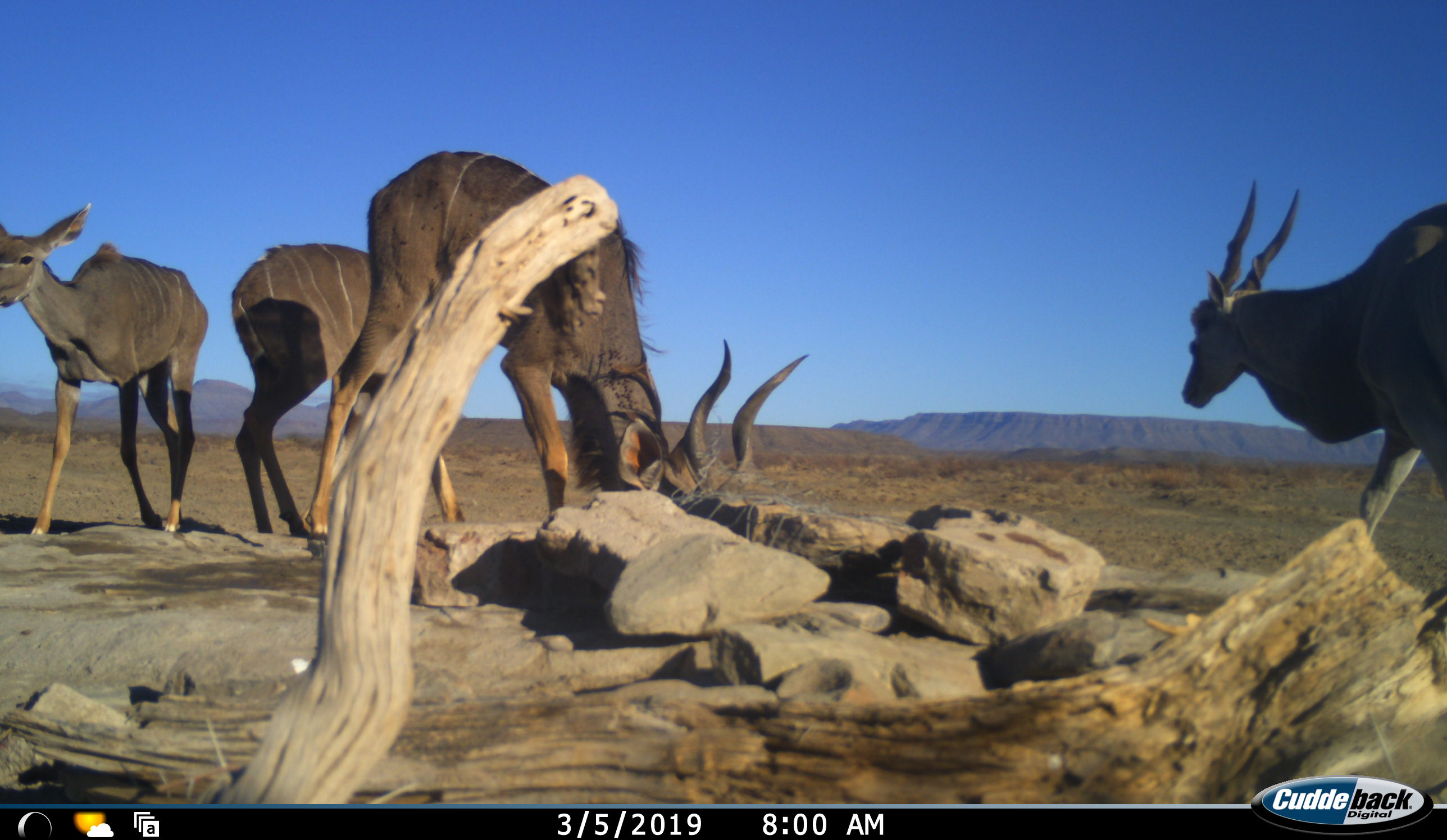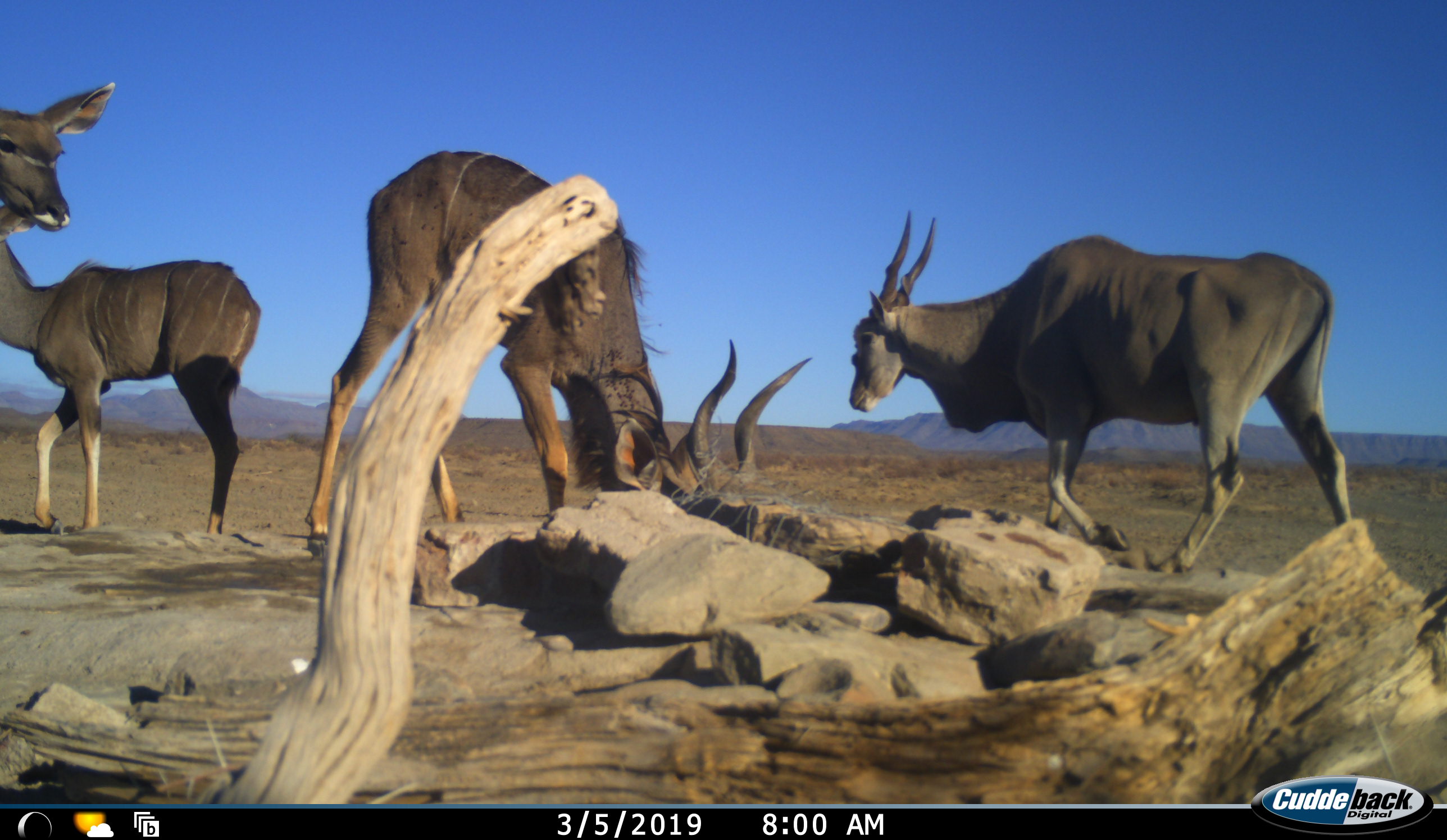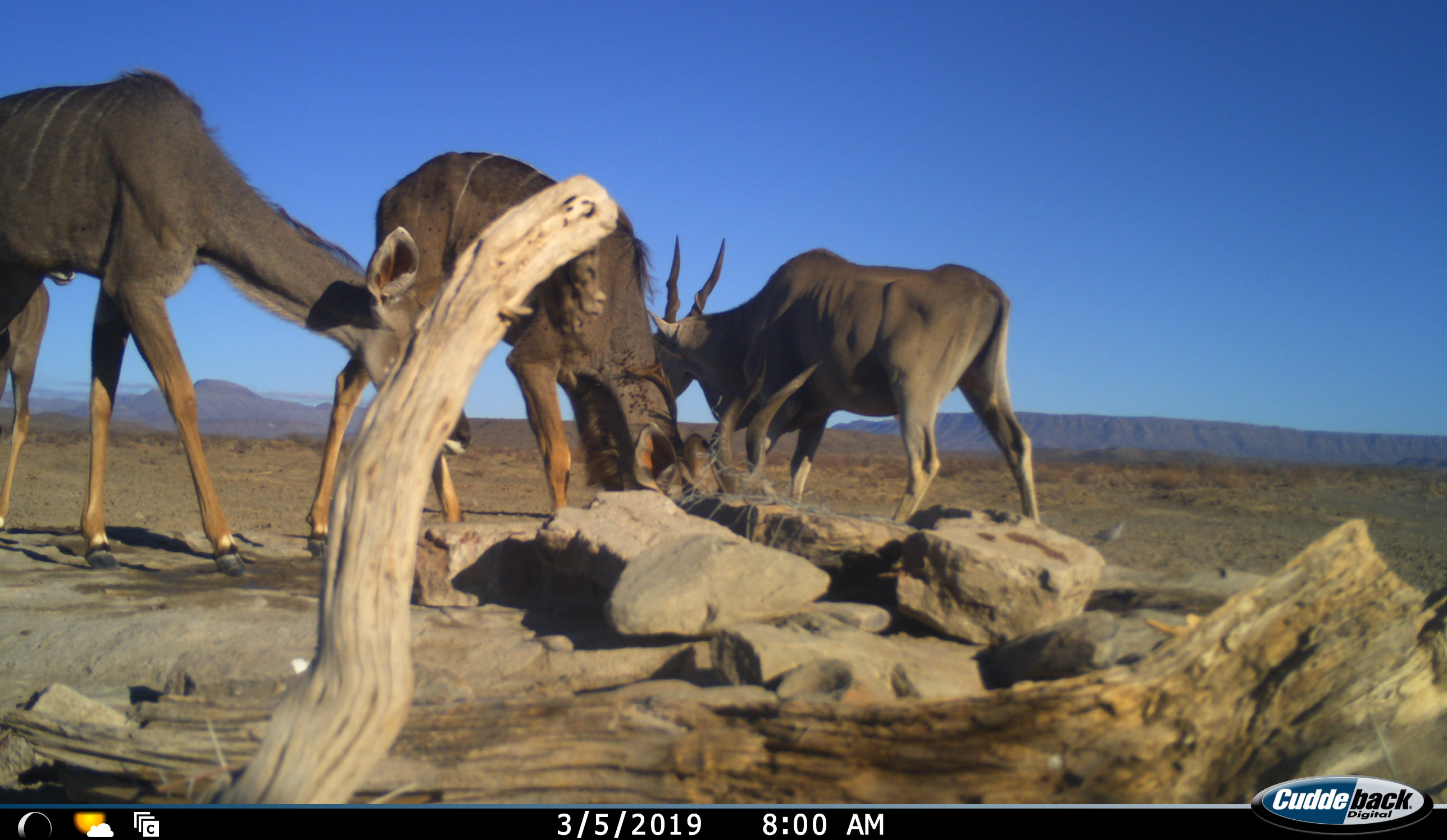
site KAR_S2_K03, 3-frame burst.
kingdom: Animalia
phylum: Chordata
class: Mammalia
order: Artiodactyla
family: Bovidae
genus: Tragelaphus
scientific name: Tragelaphus oryx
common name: eland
Eland (Tragelaphus oryx), count 1. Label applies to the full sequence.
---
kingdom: Animalia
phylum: Chordata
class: Mammalia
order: Artiodactyla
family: Bovidae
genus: Tragelaphus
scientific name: Tragelaphus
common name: kudu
Kudu (Tragelaphus), count 3. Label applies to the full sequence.